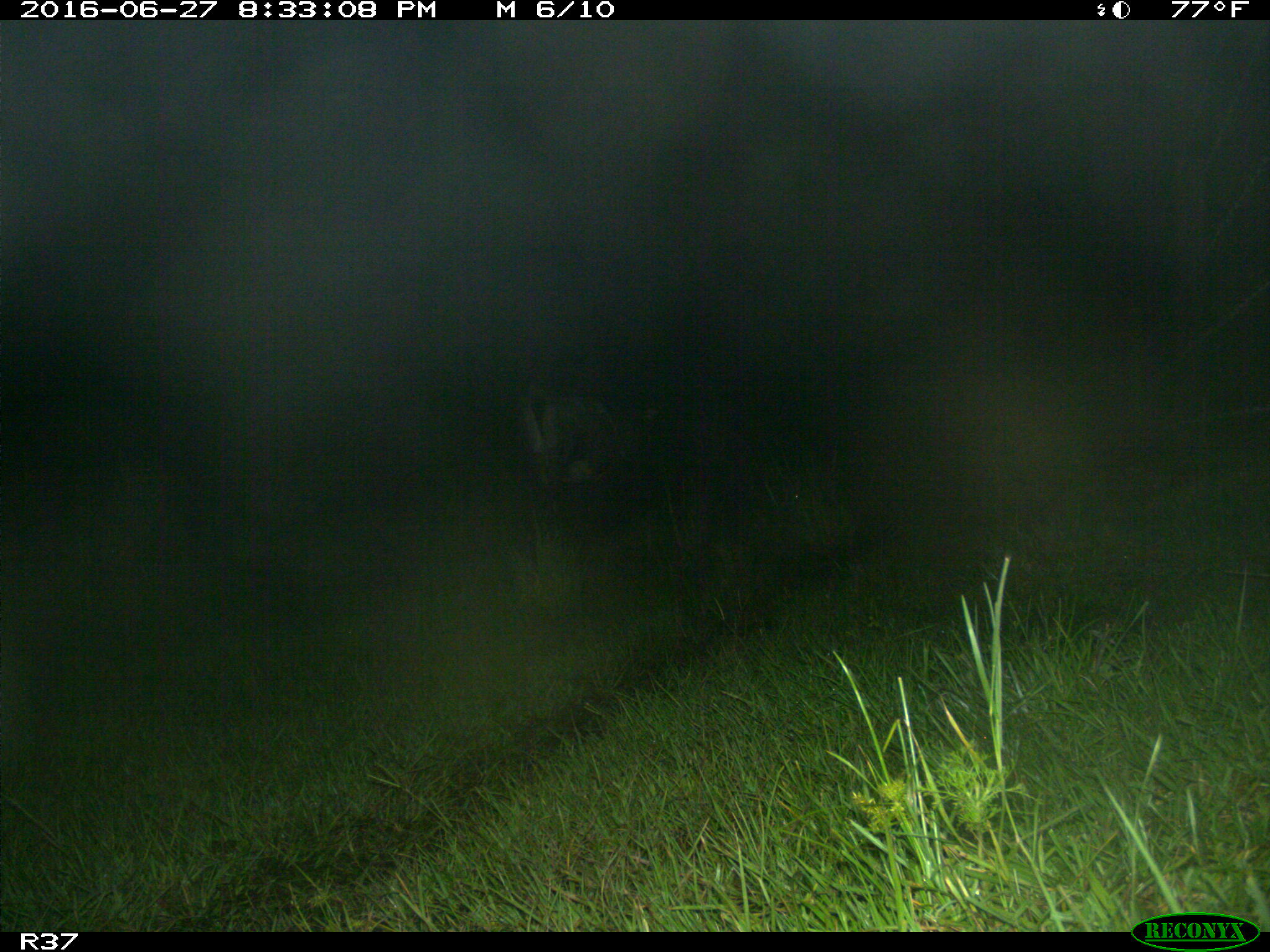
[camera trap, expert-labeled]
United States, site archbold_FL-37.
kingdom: Animalia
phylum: Chordata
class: Mammalia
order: Artiodactyla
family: Bovidae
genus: Bos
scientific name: Bos taurus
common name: domestic cow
Bos taurus (domestic cow).